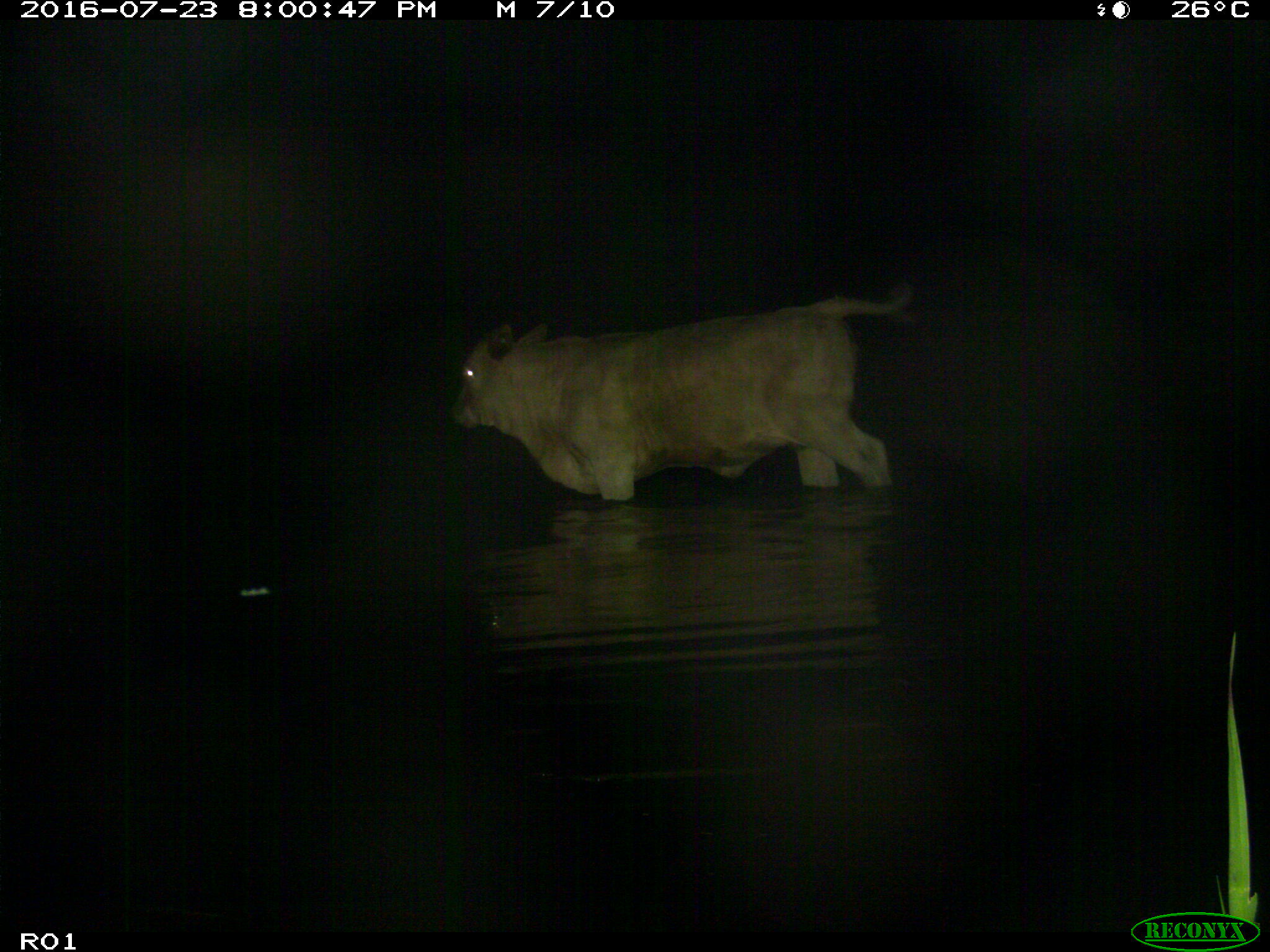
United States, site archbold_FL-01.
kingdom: Animalia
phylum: Chordata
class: Mammalia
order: Artiodactyla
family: Bovidae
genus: Bos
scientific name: Bos taurus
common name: domestic cow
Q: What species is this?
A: Bos taurus (domestic cow).